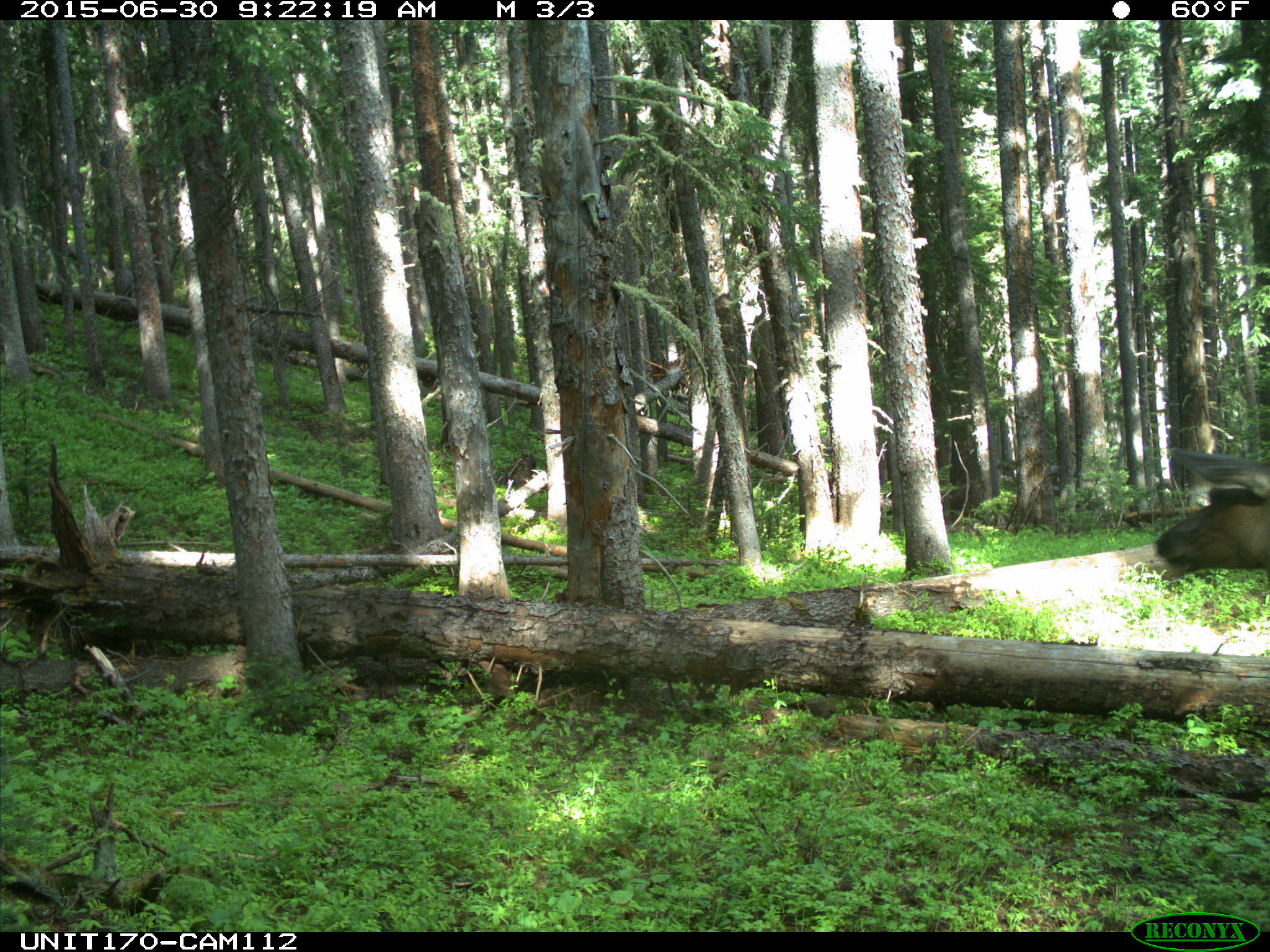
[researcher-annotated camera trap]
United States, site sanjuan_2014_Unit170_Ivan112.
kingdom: Animalia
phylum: Chordata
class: Mammalia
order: Artiodactyla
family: Cervidae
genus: Cervus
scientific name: Cervus elaphus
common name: red deer